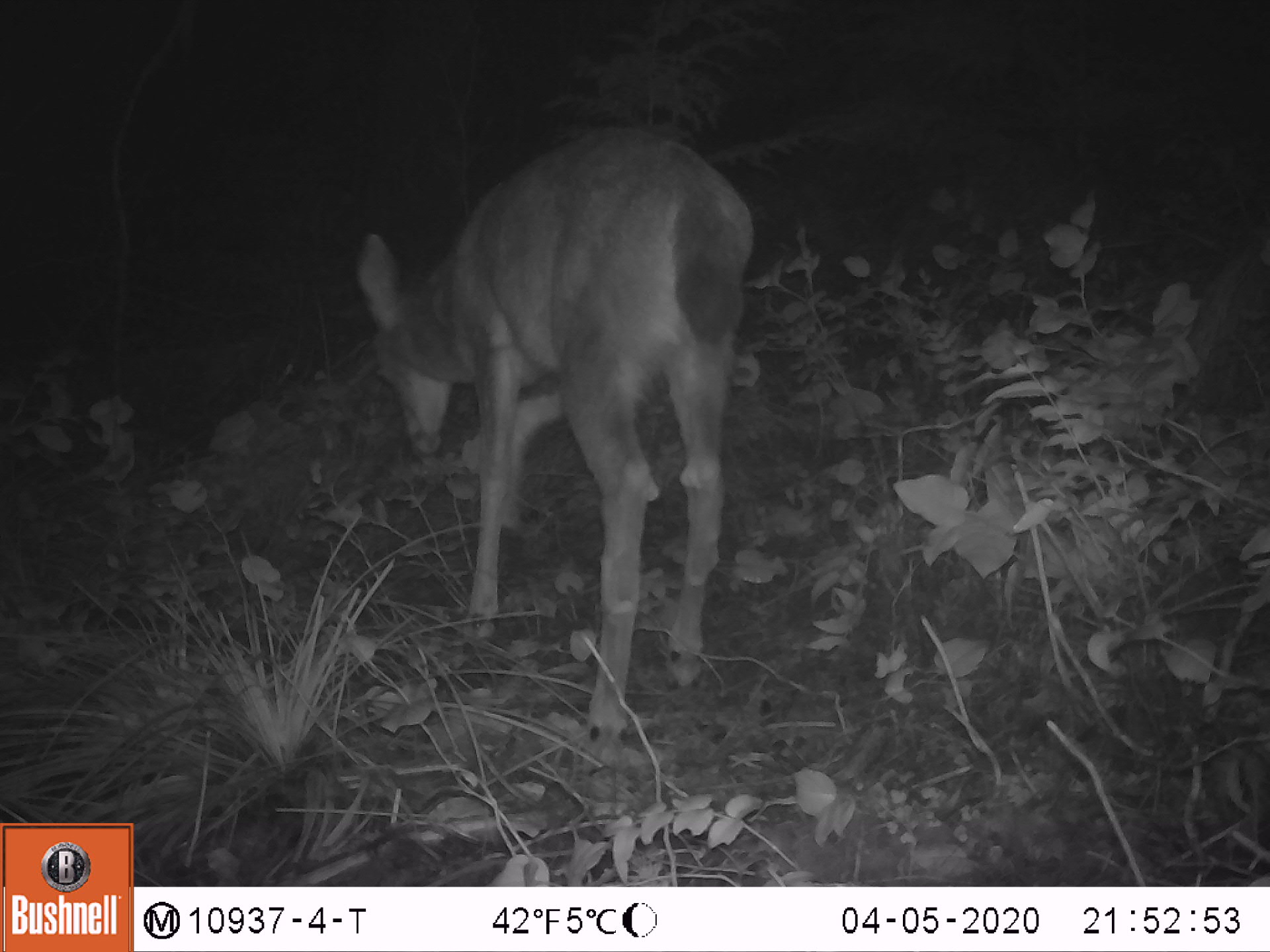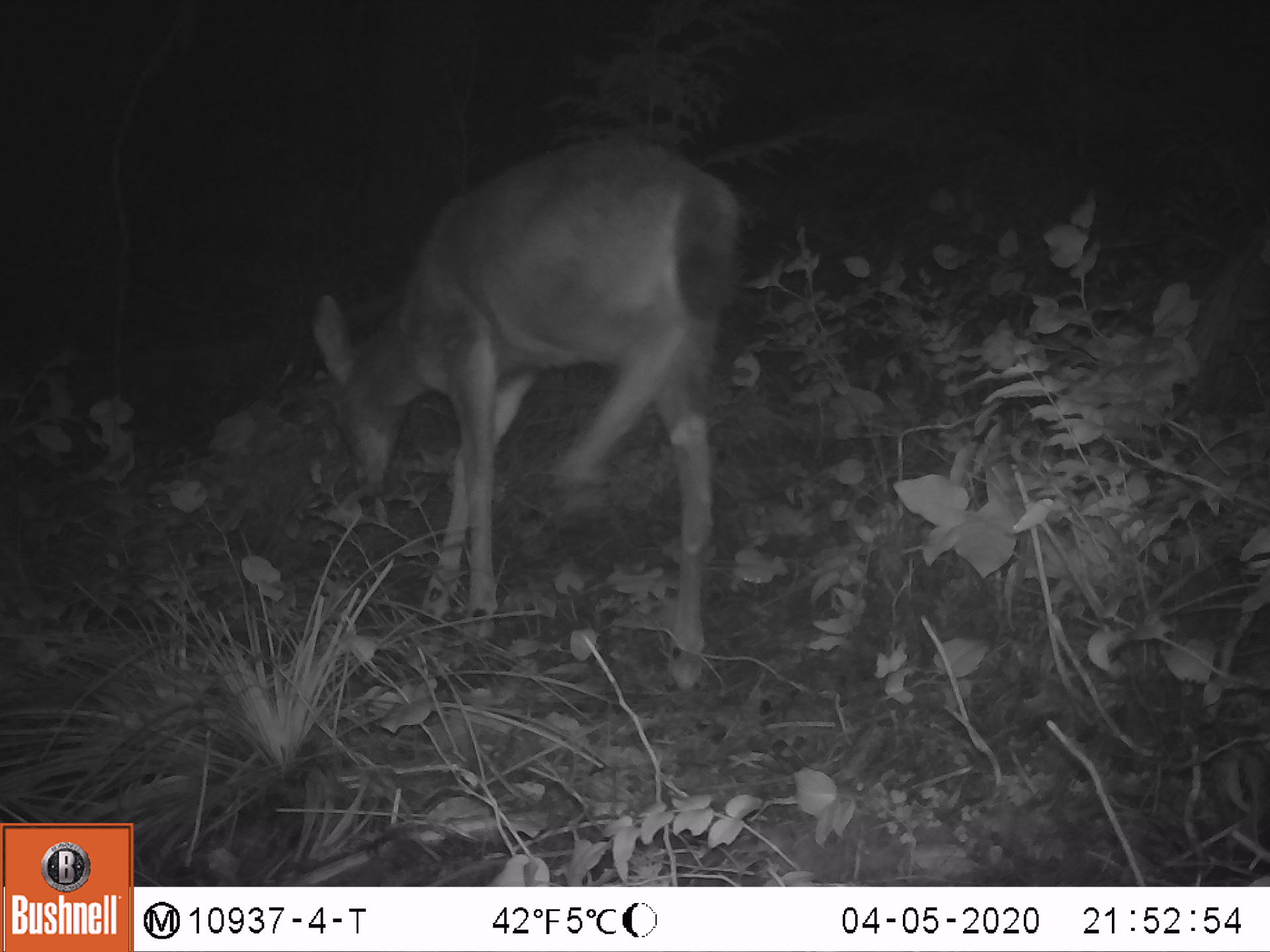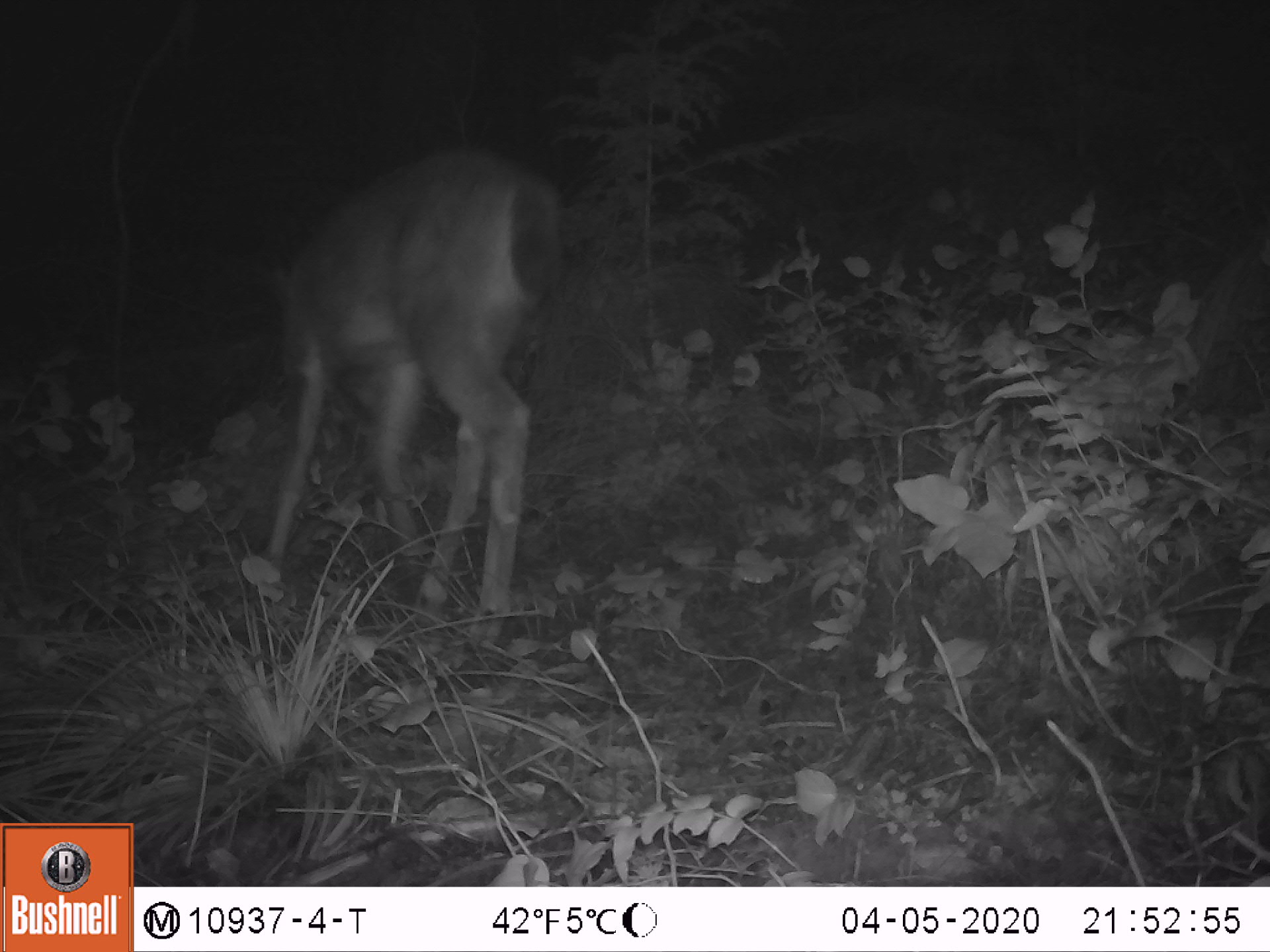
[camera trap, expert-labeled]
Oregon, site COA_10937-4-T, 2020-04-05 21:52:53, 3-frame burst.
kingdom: Animalia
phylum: Chordata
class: Mammalia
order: Artiodactyla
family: Cervidae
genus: Odocoileus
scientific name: Odocoileus hemionus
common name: black-tailed deer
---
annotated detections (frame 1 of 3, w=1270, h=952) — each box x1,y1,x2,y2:
black-tailed deer: 349,117,766,750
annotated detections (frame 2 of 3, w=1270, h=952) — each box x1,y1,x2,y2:
black-tailed deer: 298,124,770,717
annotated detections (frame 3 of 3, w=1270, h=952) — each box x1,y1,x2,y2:
black-tailed deer: 225,146,565,640